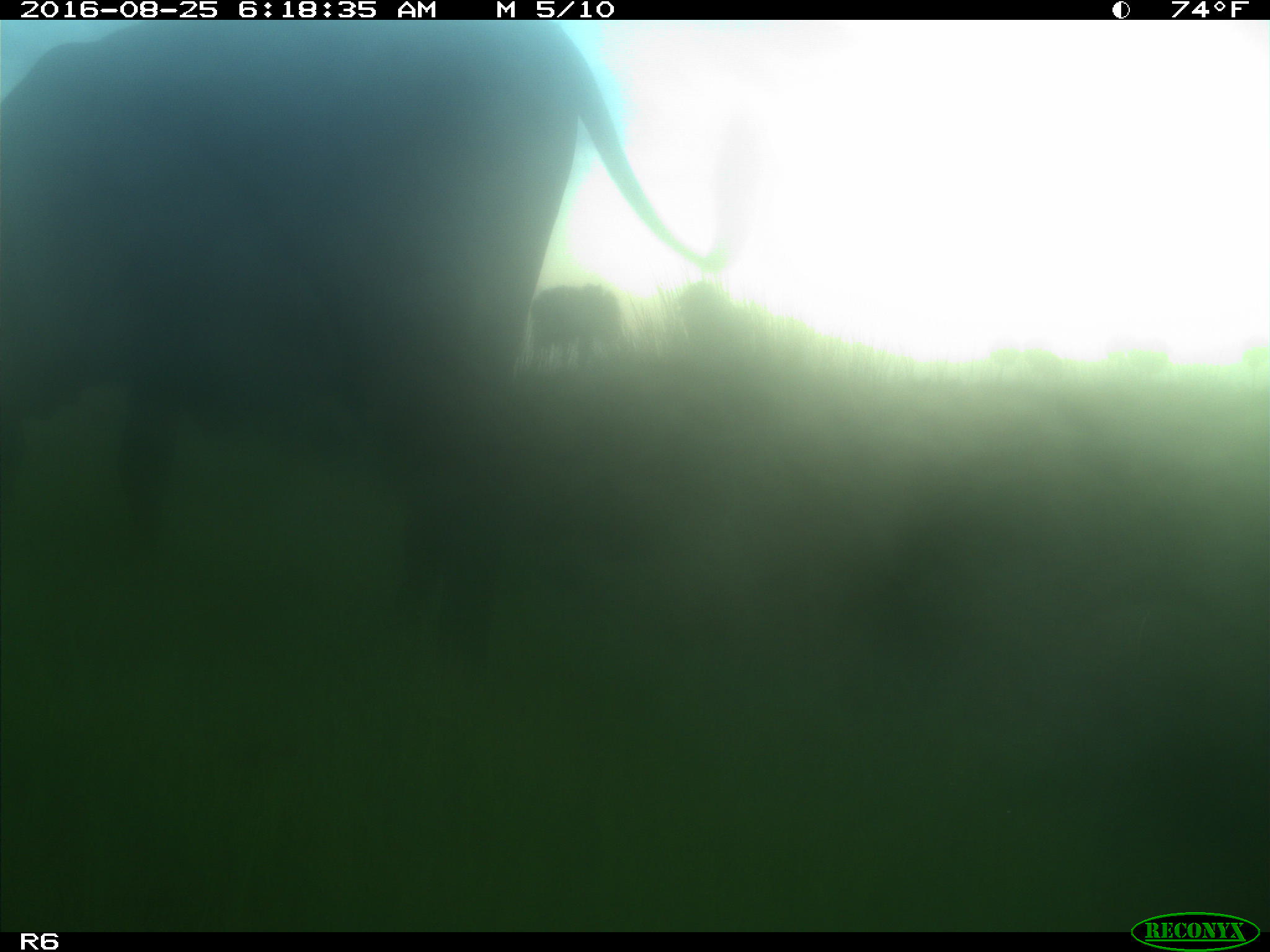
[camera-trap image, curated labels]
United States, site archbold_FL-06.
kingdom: Animalia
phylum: Chordata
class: Mammalia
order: Artiodactyla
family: Bovidae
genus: Bos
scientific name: Bos taurus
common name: domestic cow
Bos taurus (domestic cow).